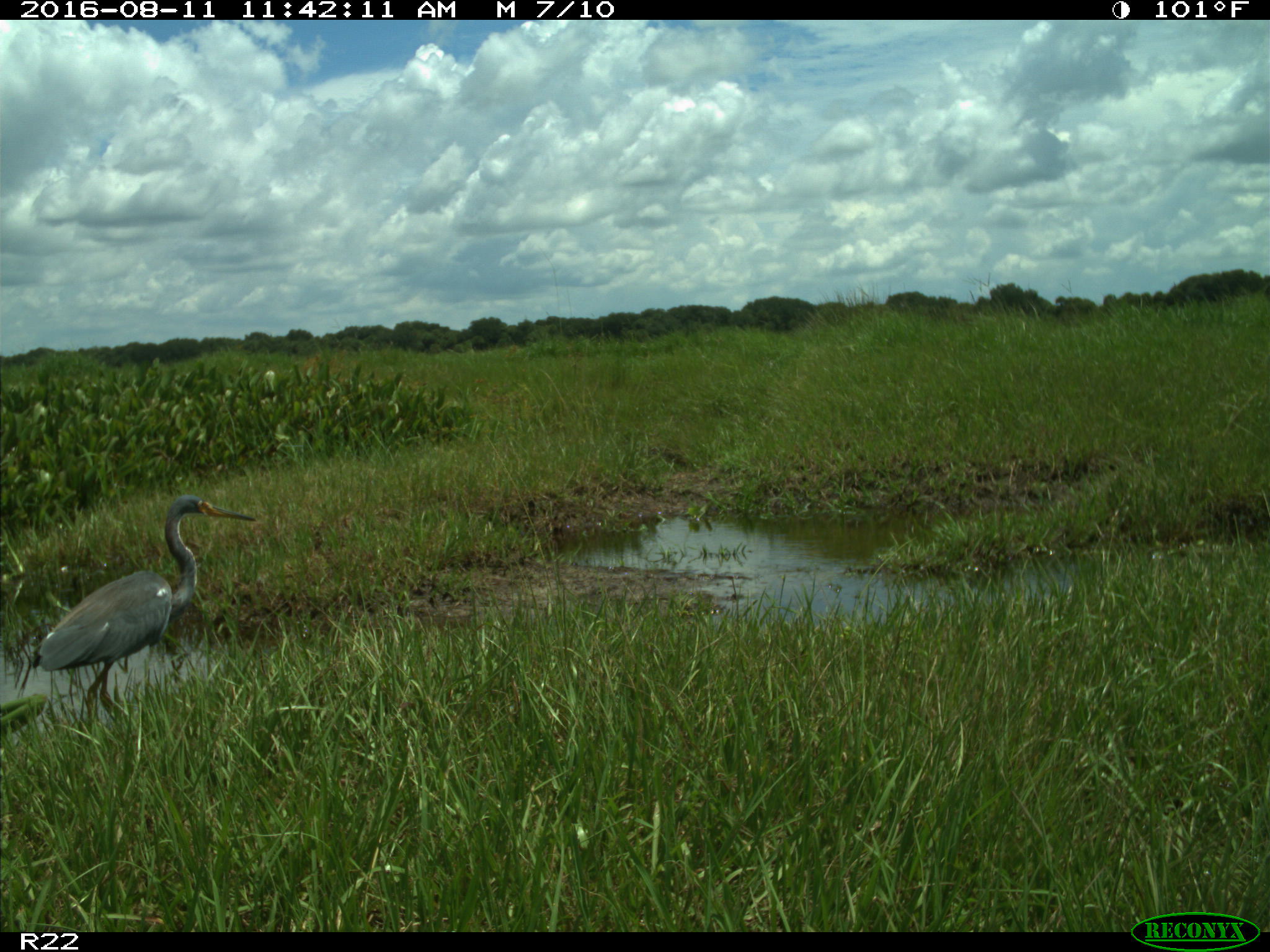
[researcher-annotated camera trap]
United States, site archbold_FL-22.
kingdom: Animalia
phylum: Chordata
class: Aves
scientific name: Aves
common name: birds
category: unidentified bird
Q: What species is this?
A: Unidentified bird (birds) (Aves).